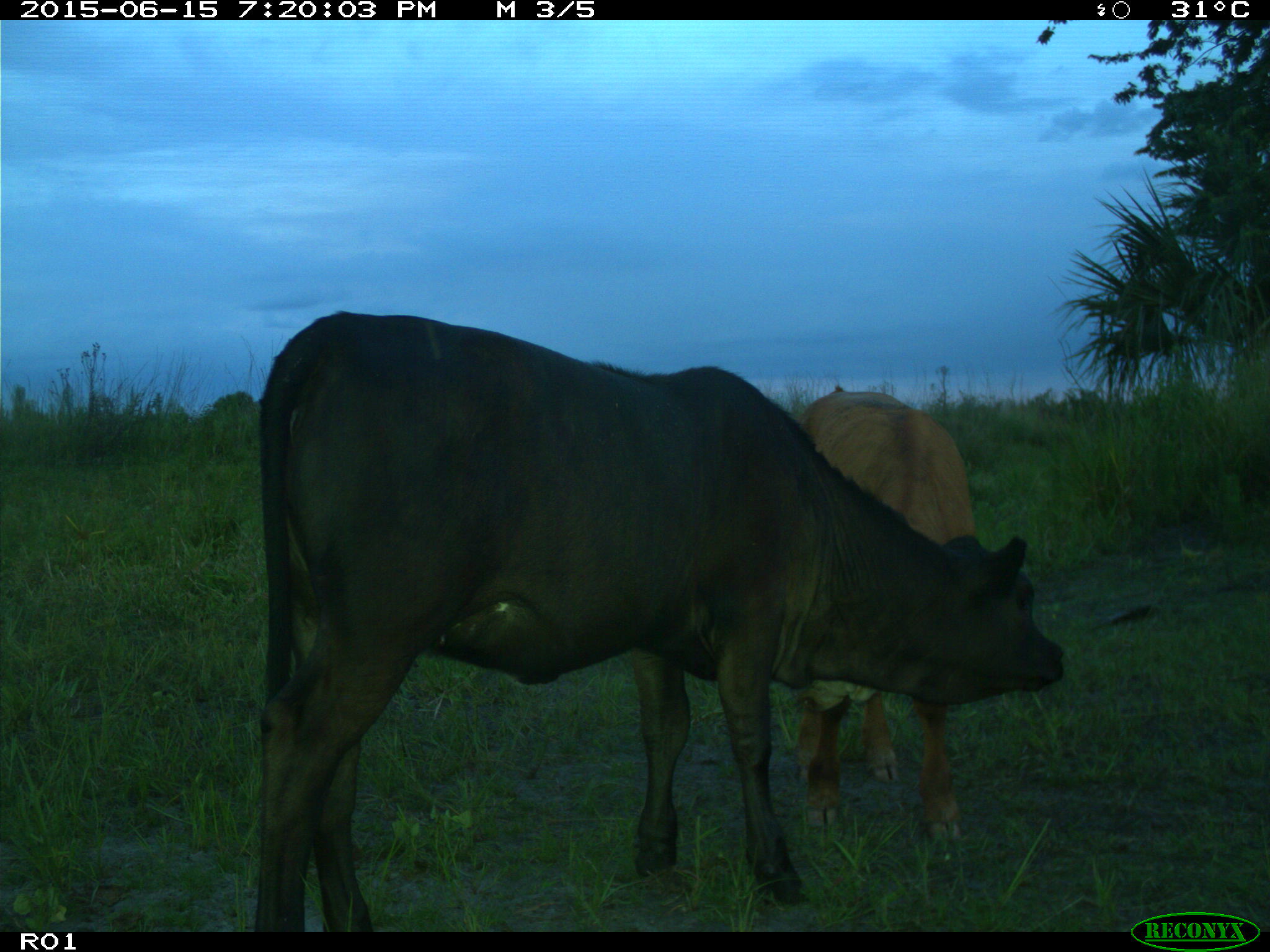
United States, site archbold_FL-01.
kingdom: Animalia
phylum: Chordata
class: Mammalia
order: Artiodactyla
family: Bovidae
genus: Bos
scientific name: Bos taurus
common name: domestic cow